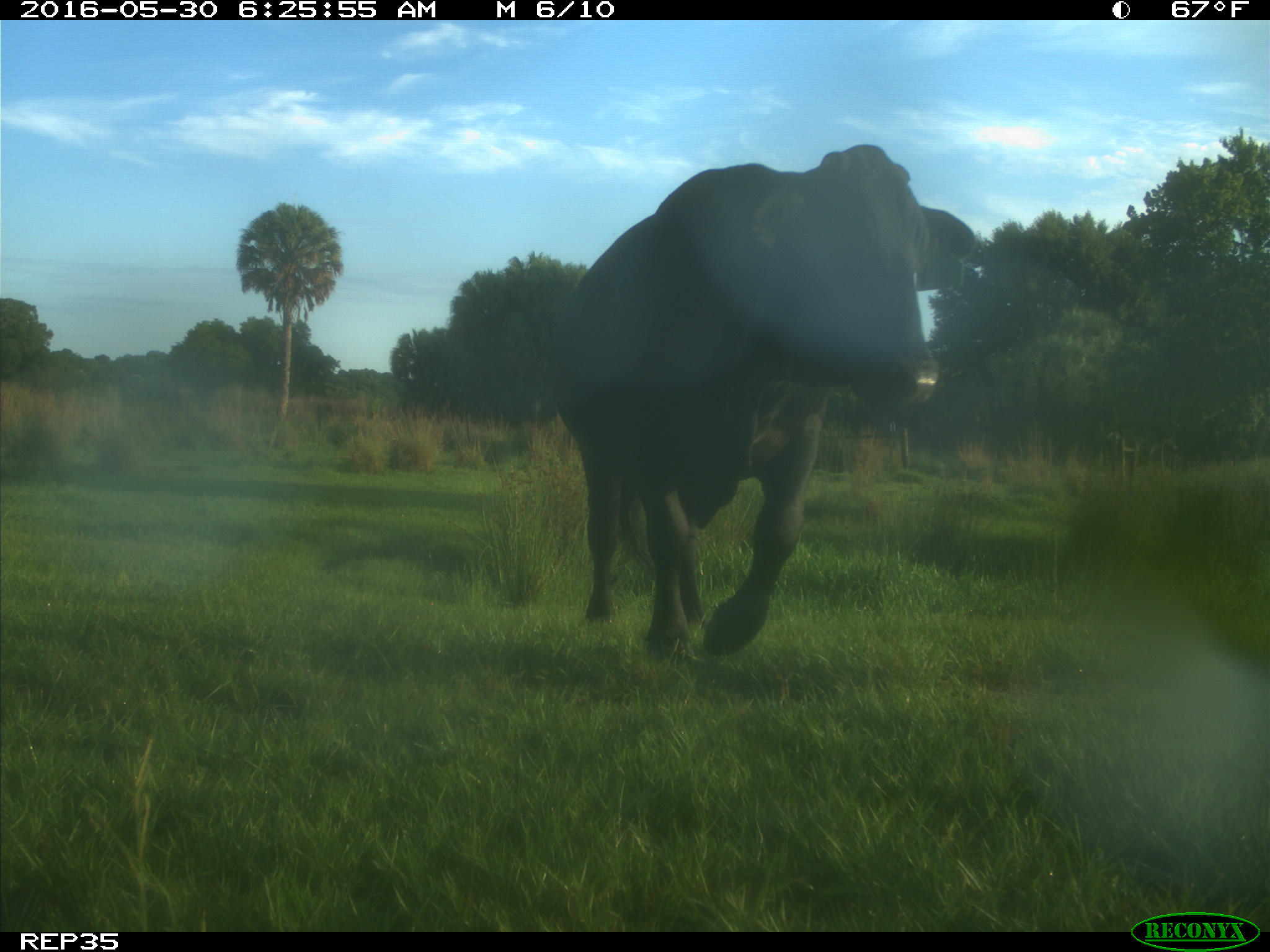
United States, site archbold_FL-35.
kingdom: Animalia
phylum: Chordata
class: Mammalia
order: Artiodactyla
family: Bovidae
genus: Bos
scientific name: Bos taurus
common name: domestic cow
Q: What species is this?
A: Bos taurus (domestic cow).